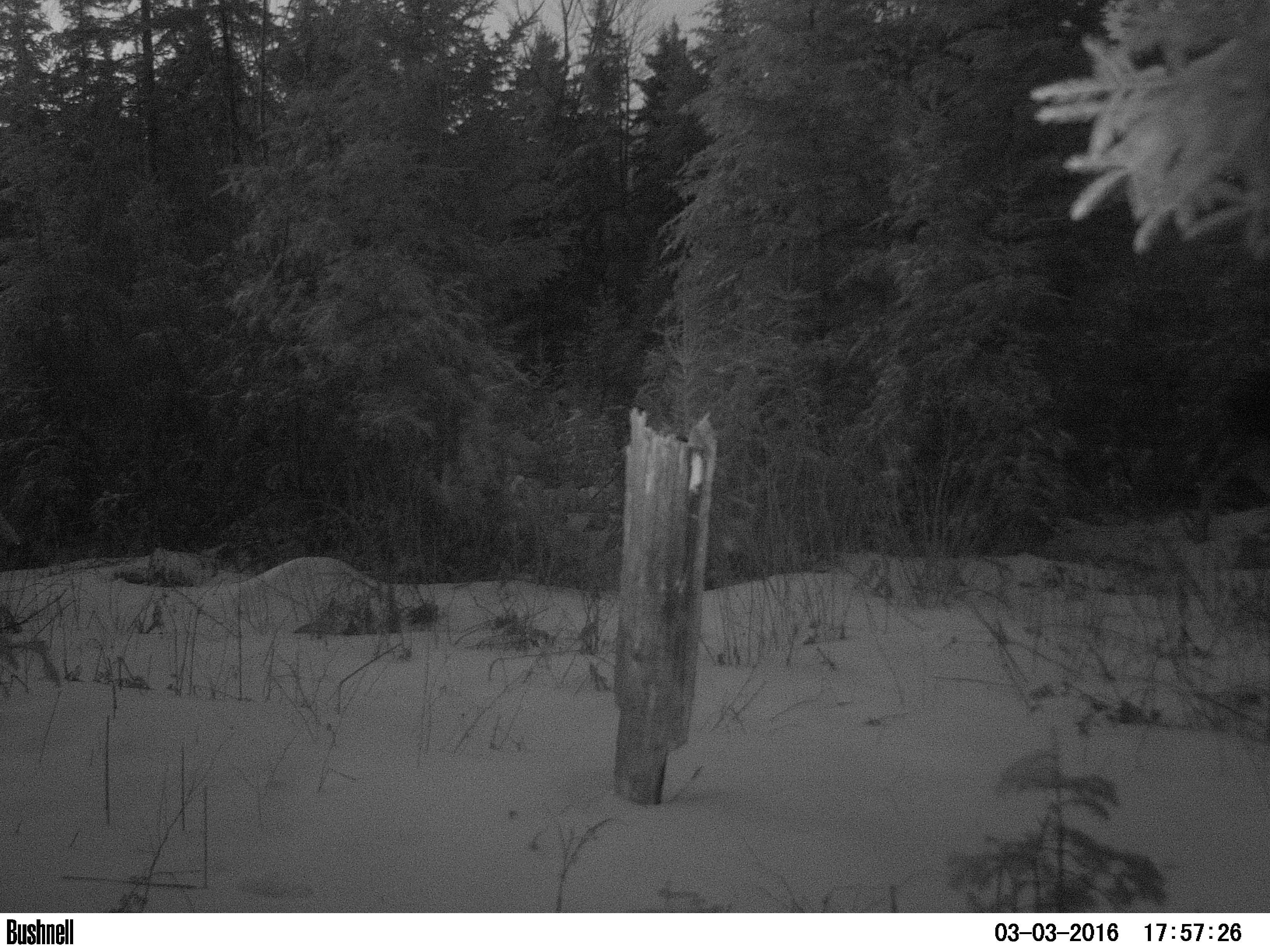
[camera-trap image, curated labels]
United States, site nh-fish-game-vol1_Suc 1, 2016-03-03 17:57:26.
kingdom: Animalia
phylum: Chordata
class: Mammalia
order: Artiodactyla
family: Cervidae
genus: Alces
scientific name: Alces alces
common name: moose